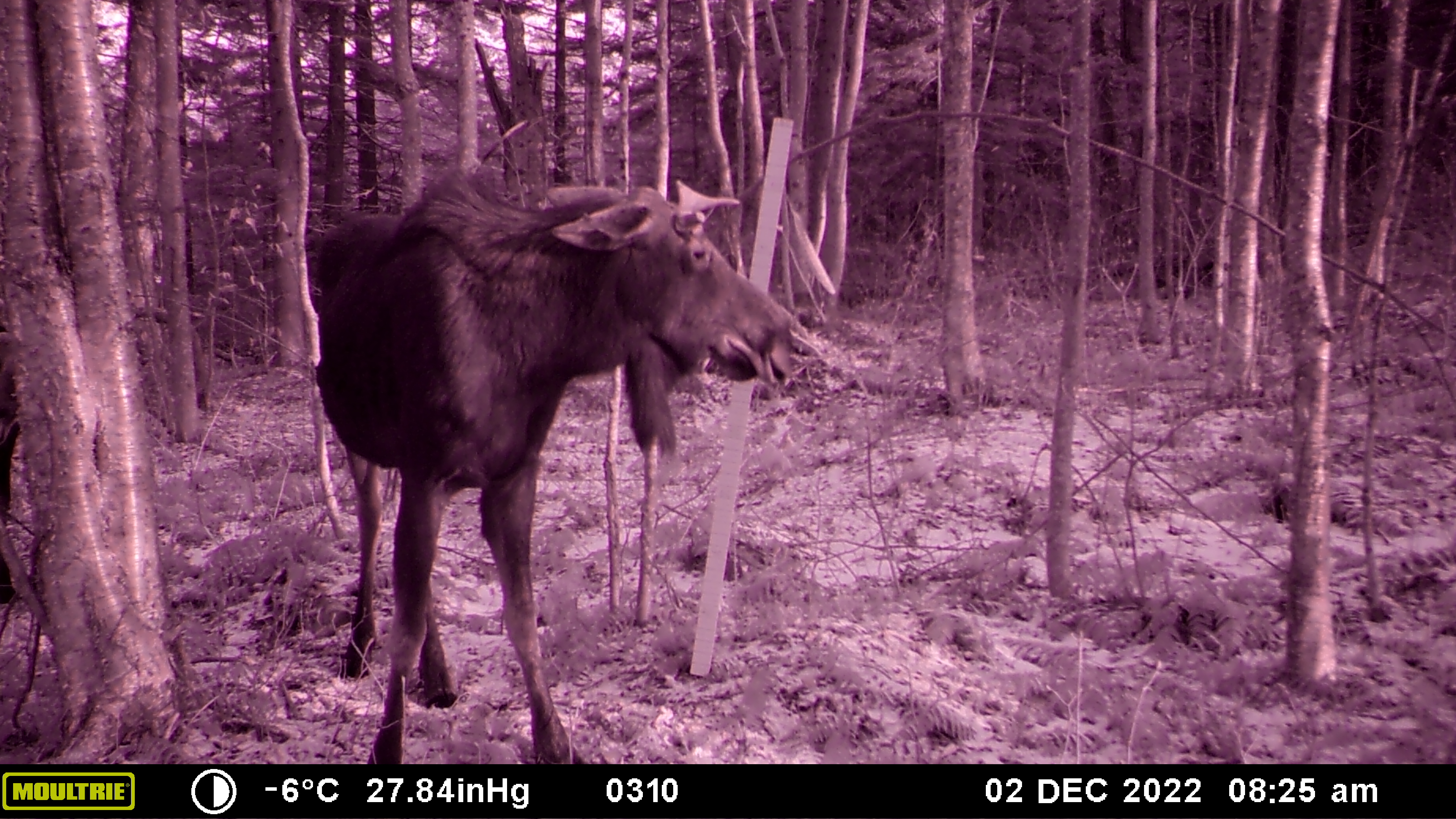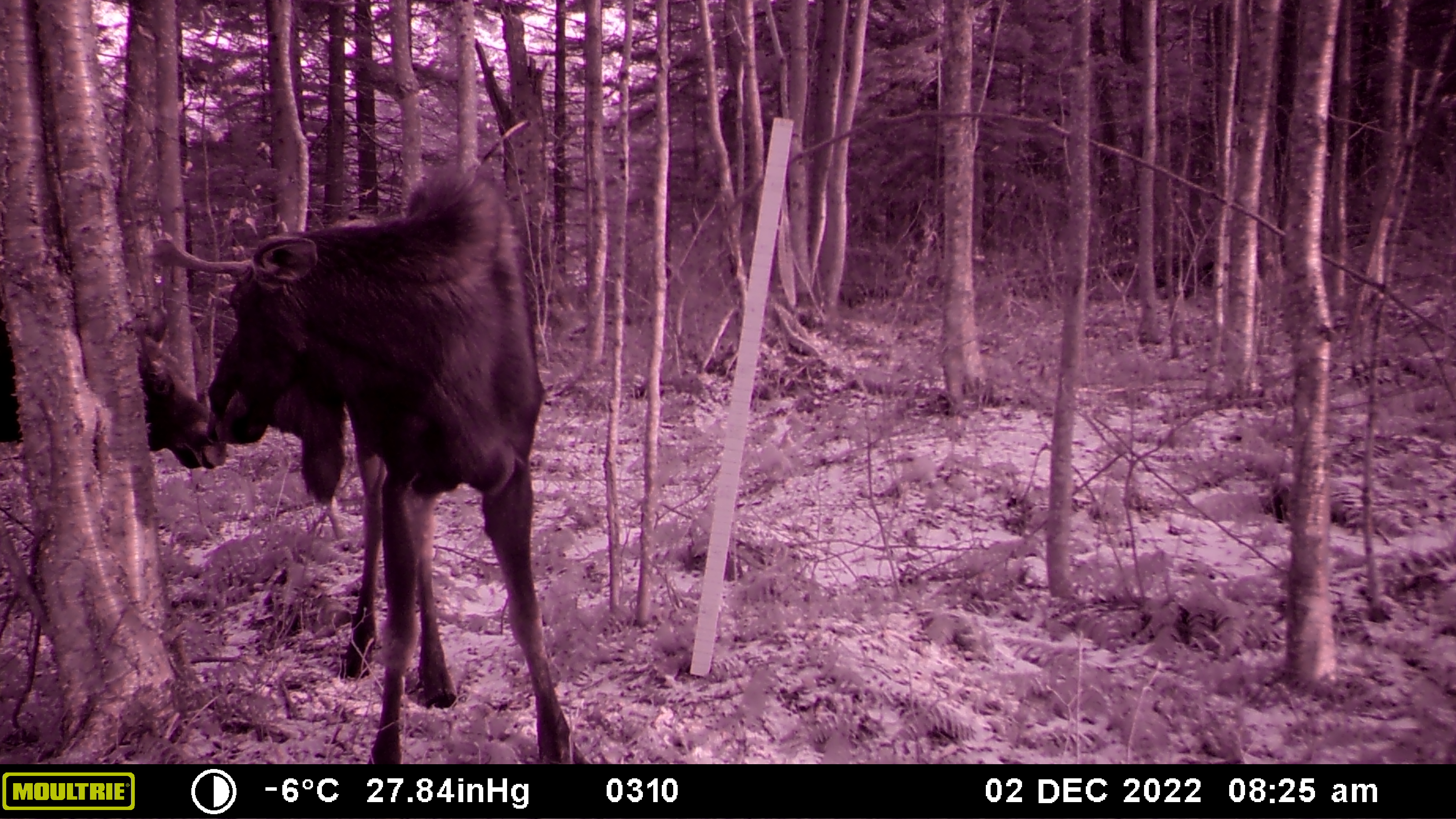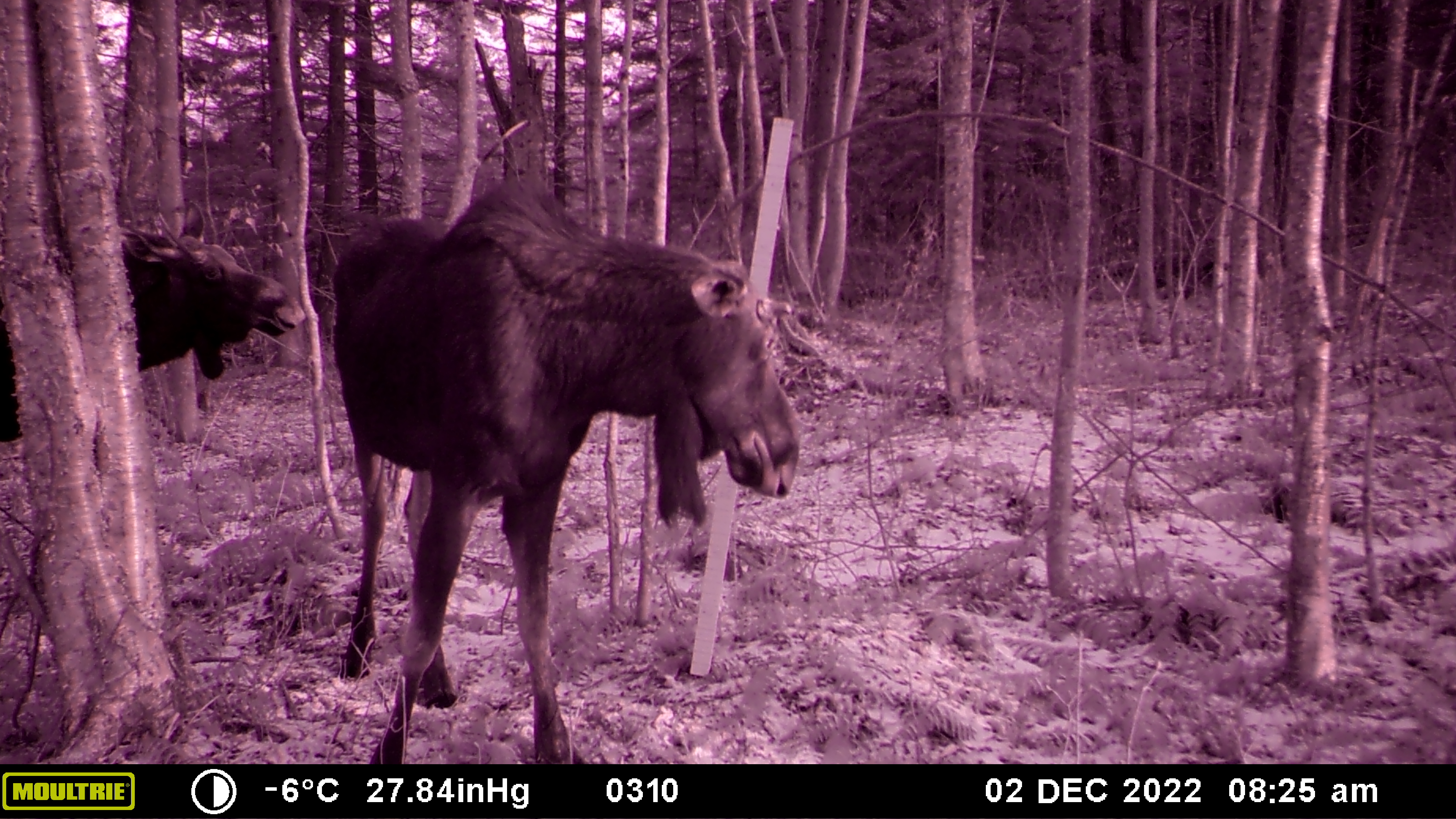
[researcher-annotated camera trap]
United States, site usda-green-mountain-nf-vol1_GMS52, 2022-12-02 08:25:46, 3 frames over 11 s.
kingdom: Animalia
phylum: Chordata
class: Mammalia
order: Artiodactyla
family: Cervidae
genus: Alces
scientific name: Alces alces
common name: moose